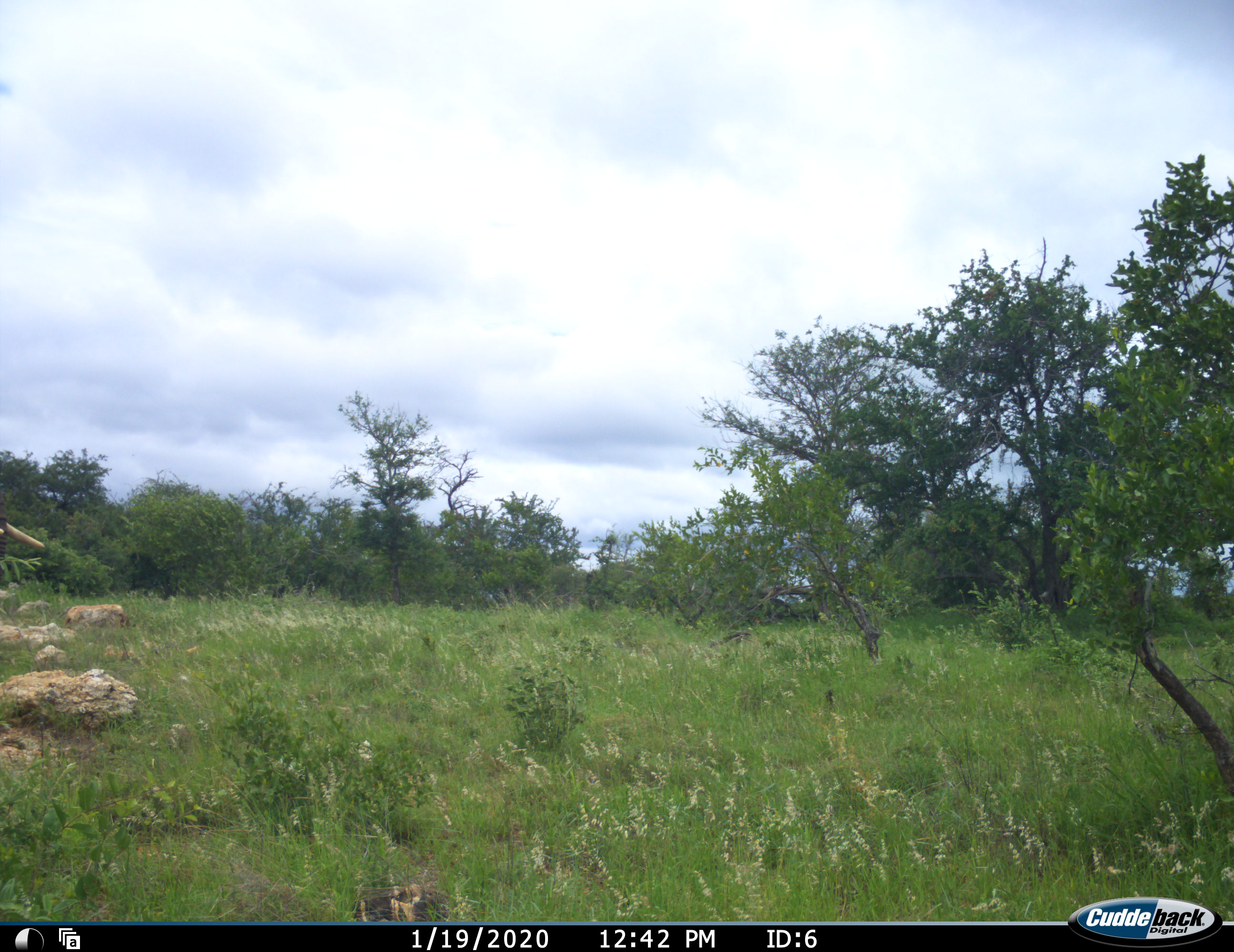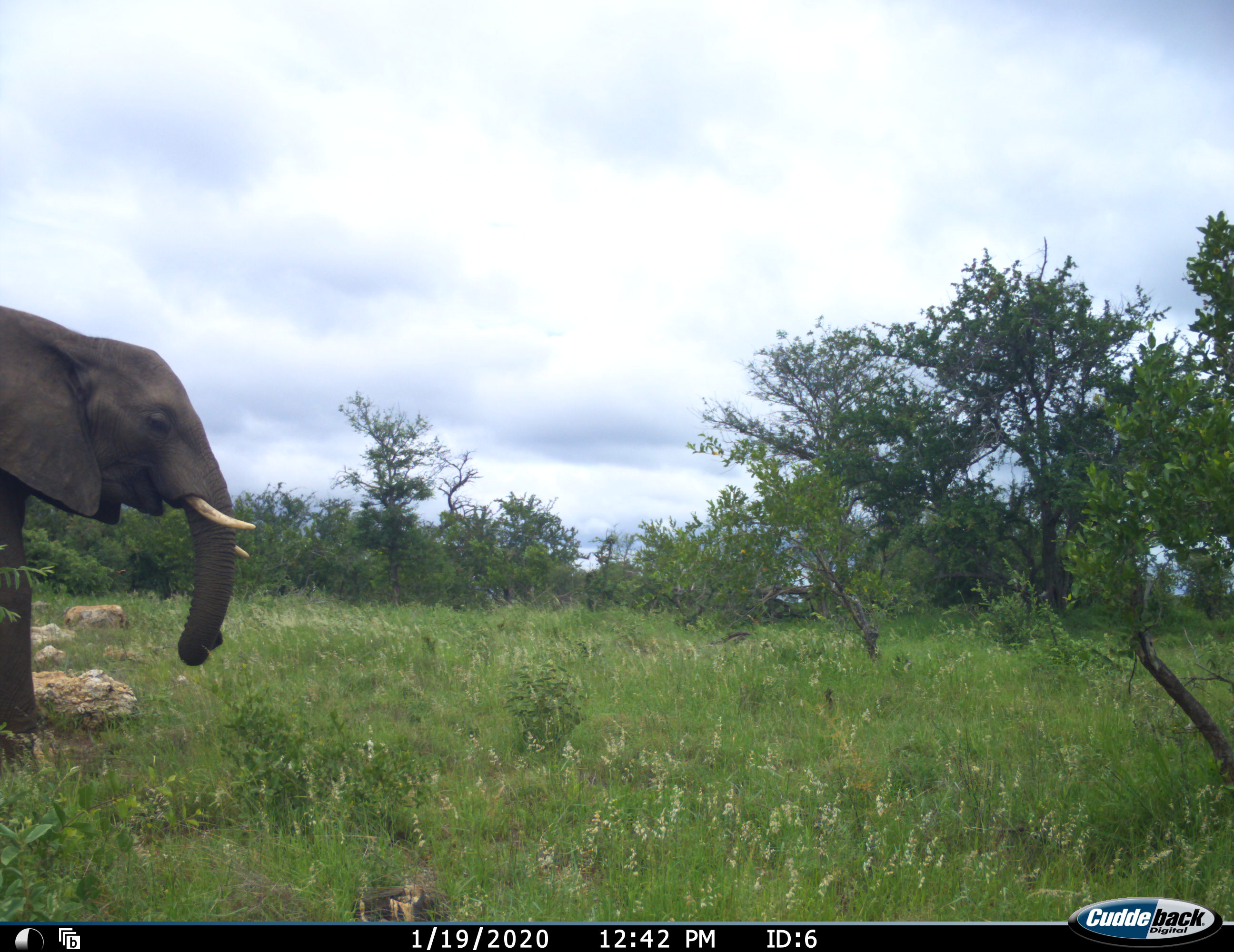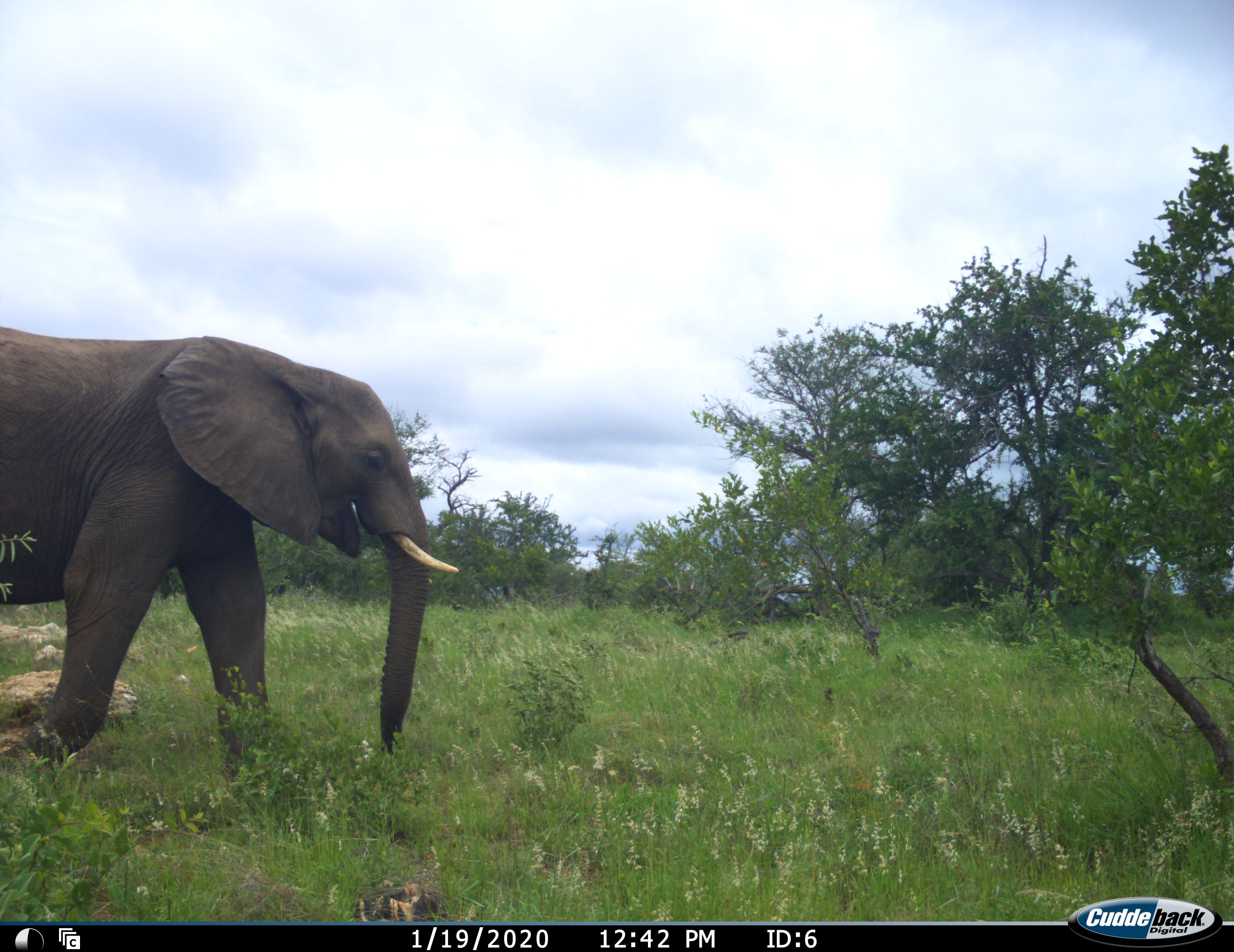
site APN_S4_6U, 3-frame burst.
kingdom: Animalia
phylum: Chordata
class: Mammalia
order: Proboscidea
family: Elephantidae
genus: Loxodonta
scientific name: Loxodonta africana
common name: african bush elephant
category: elephant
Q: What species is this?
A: Elephant (african bush elephant) (Loxodonta africana).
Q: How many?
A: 1.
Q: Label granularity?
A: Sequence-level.